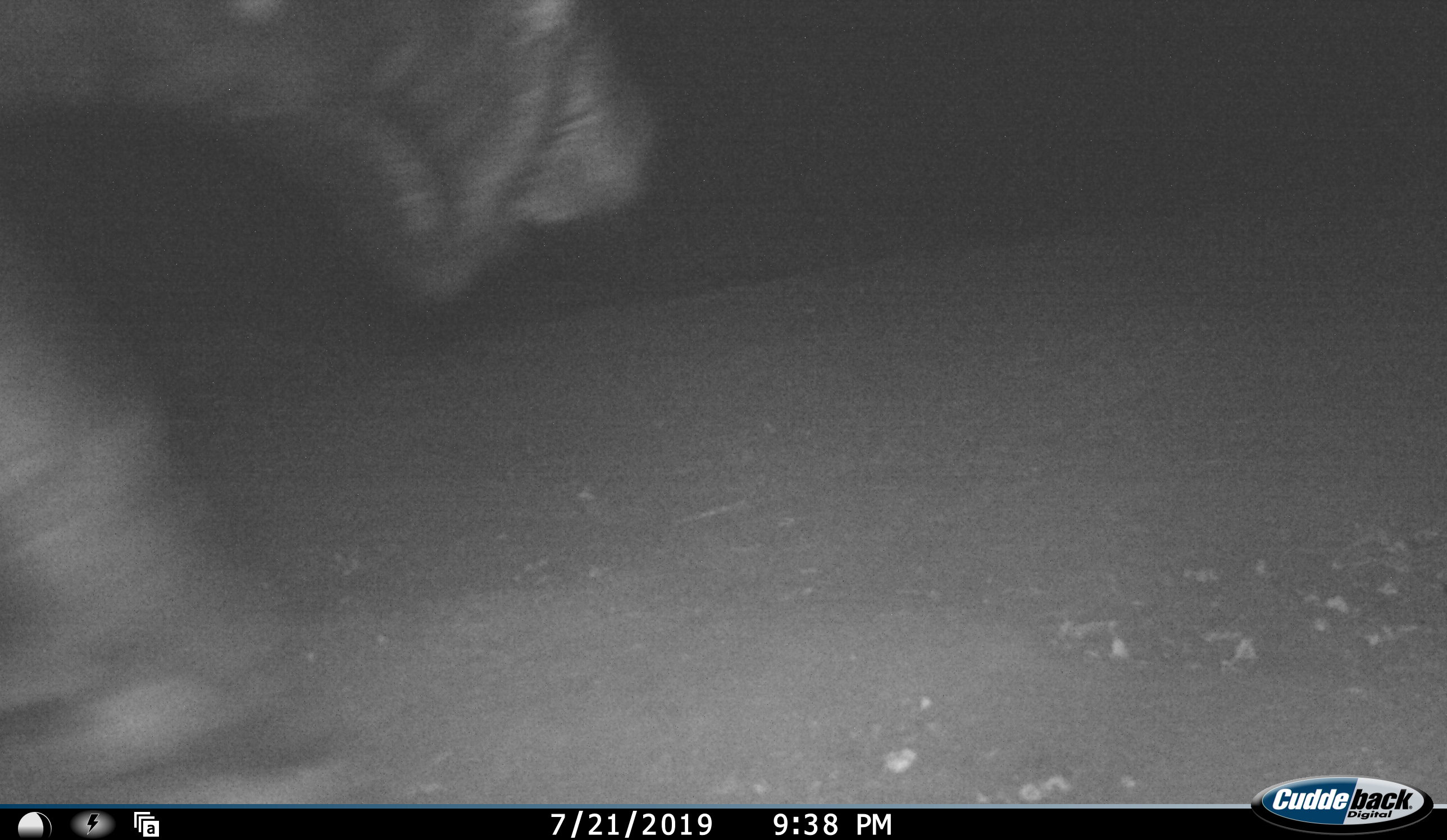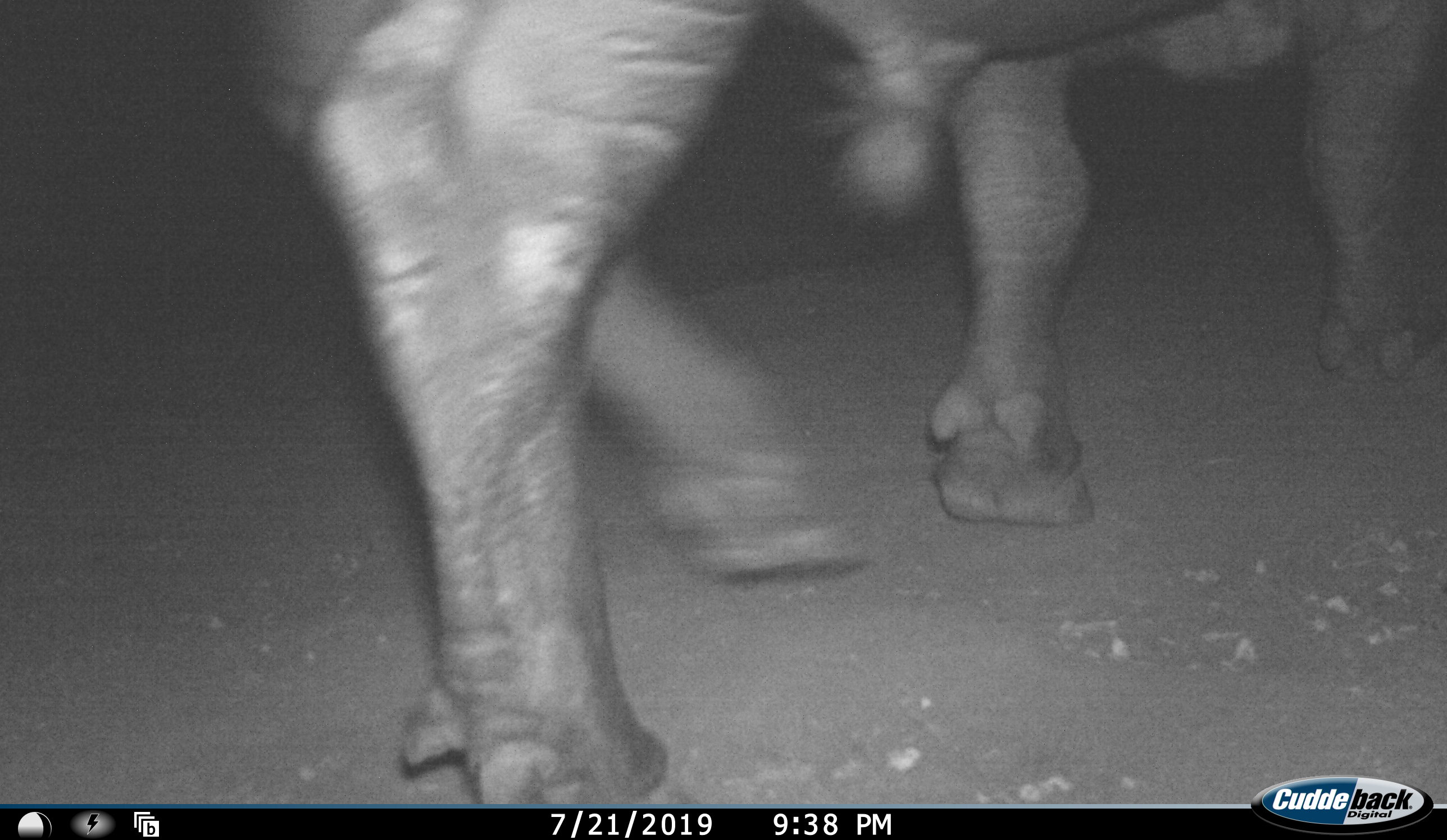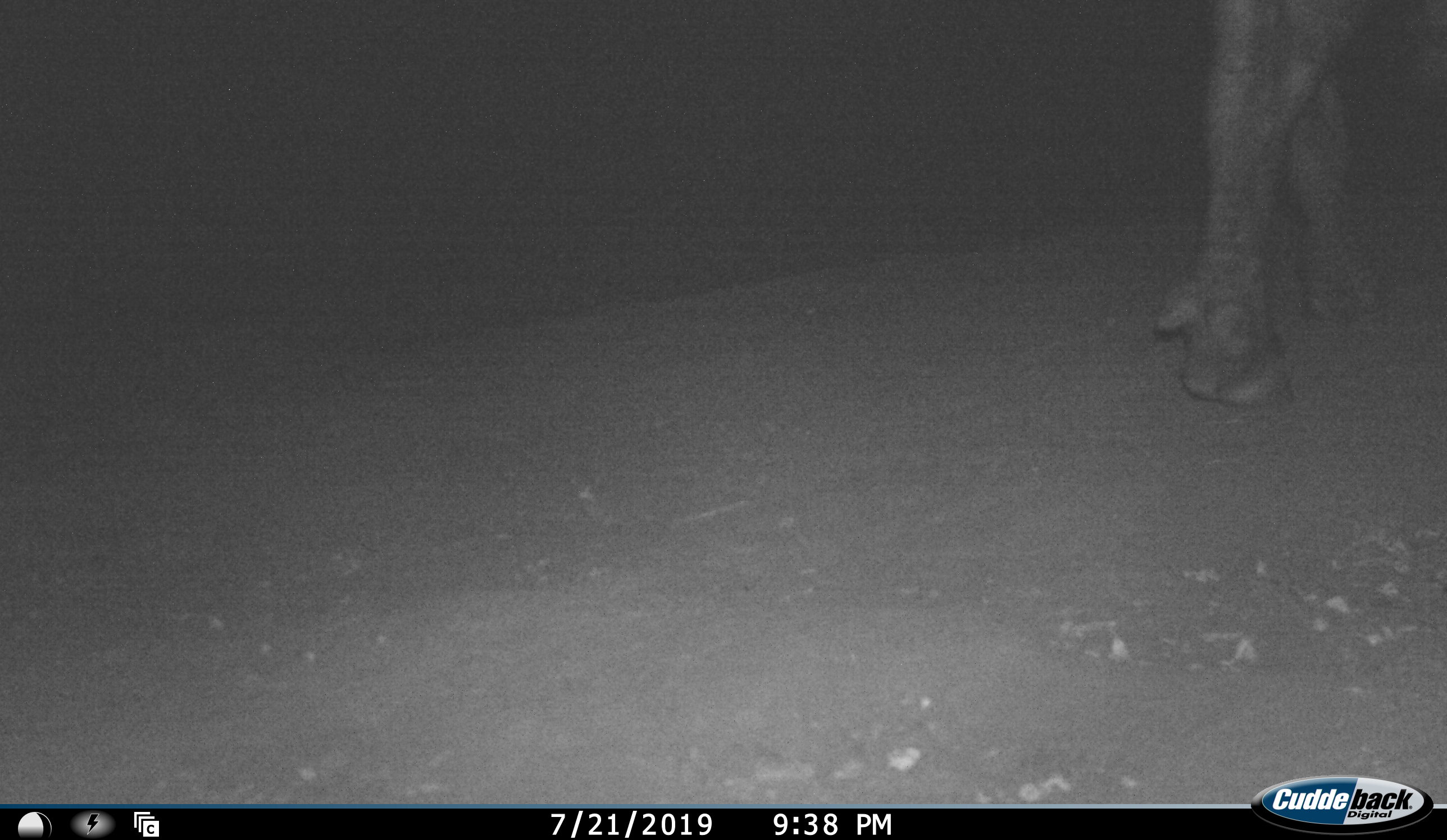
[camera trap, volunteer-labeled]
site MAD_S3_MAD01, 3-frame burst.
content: unidentified animal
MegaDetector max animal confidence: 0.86